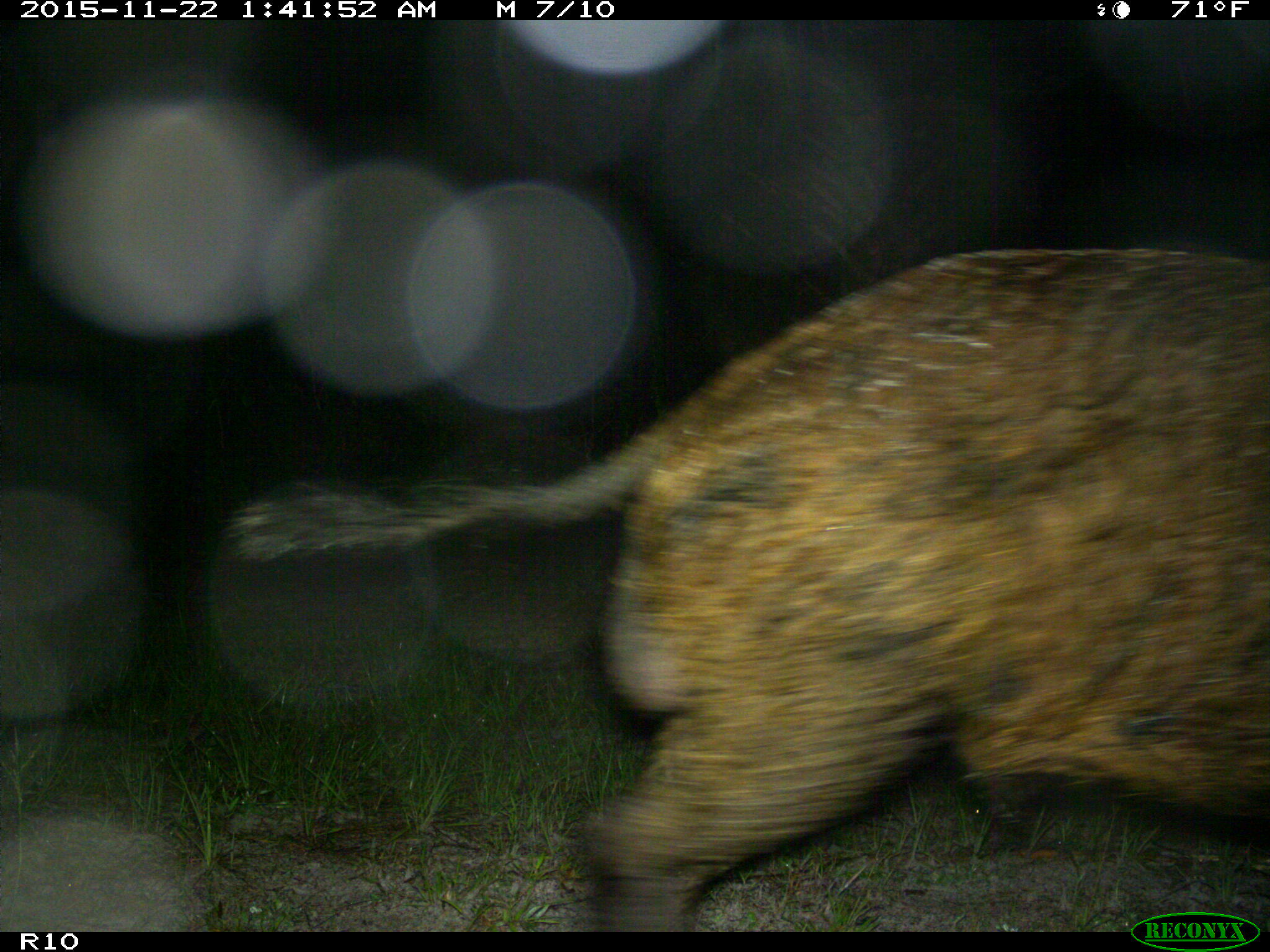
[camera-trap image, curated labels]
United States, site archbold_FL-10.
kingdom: Animalia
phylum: Chordata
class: Mammalia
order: Artiodactyla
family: Suidae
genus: Sus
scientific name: Sus scrofa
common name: wild boar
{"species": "Sus scrofa (wild boar)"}